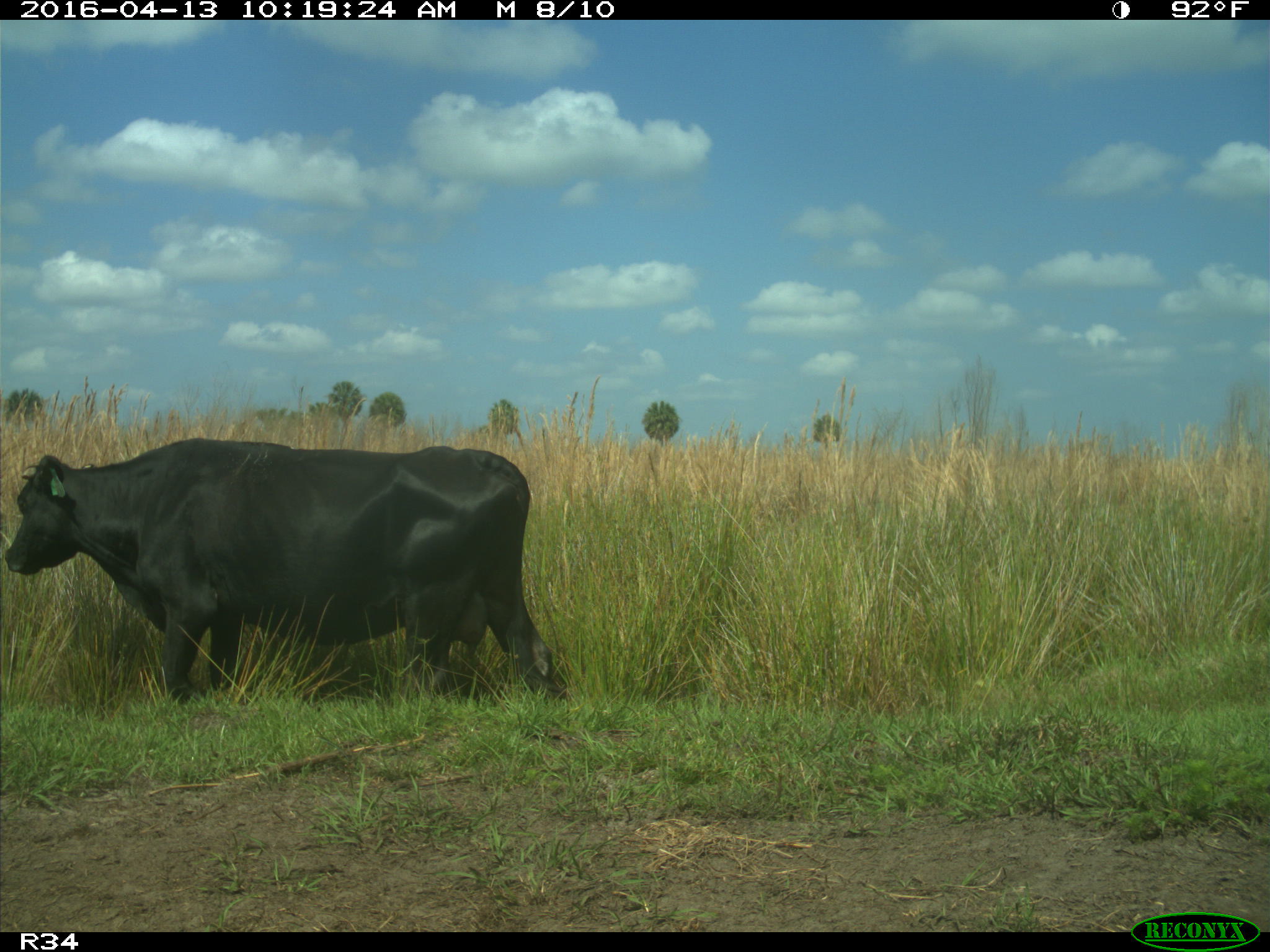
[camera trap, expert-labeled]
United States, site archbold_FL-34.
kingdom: Animalia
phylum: Chordata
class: Mammalia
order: Artiodactyla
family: Bovidae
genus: Bos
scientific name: Bos taurus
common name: domestic cow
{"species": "Bos taurus (domestic cow)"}